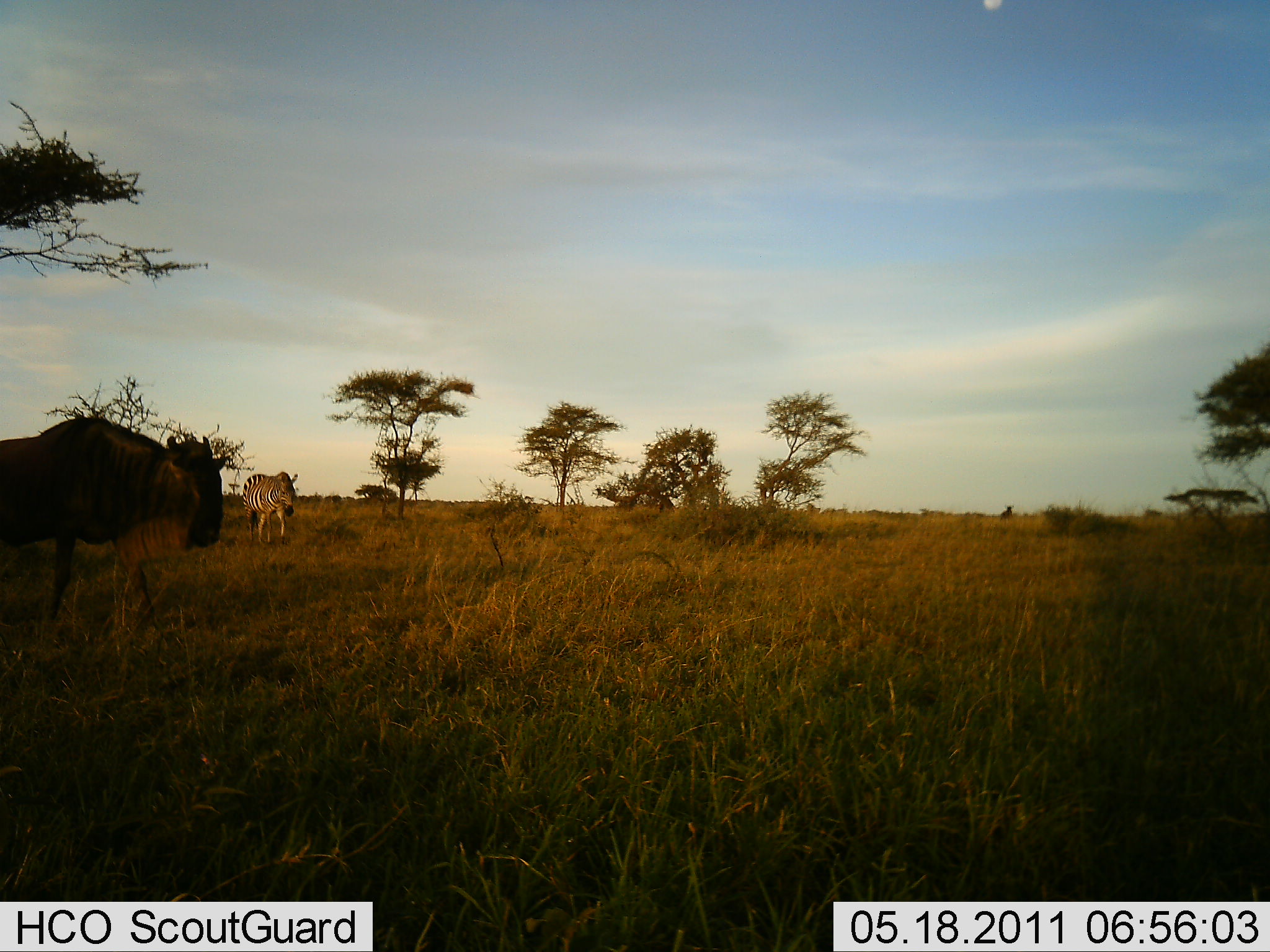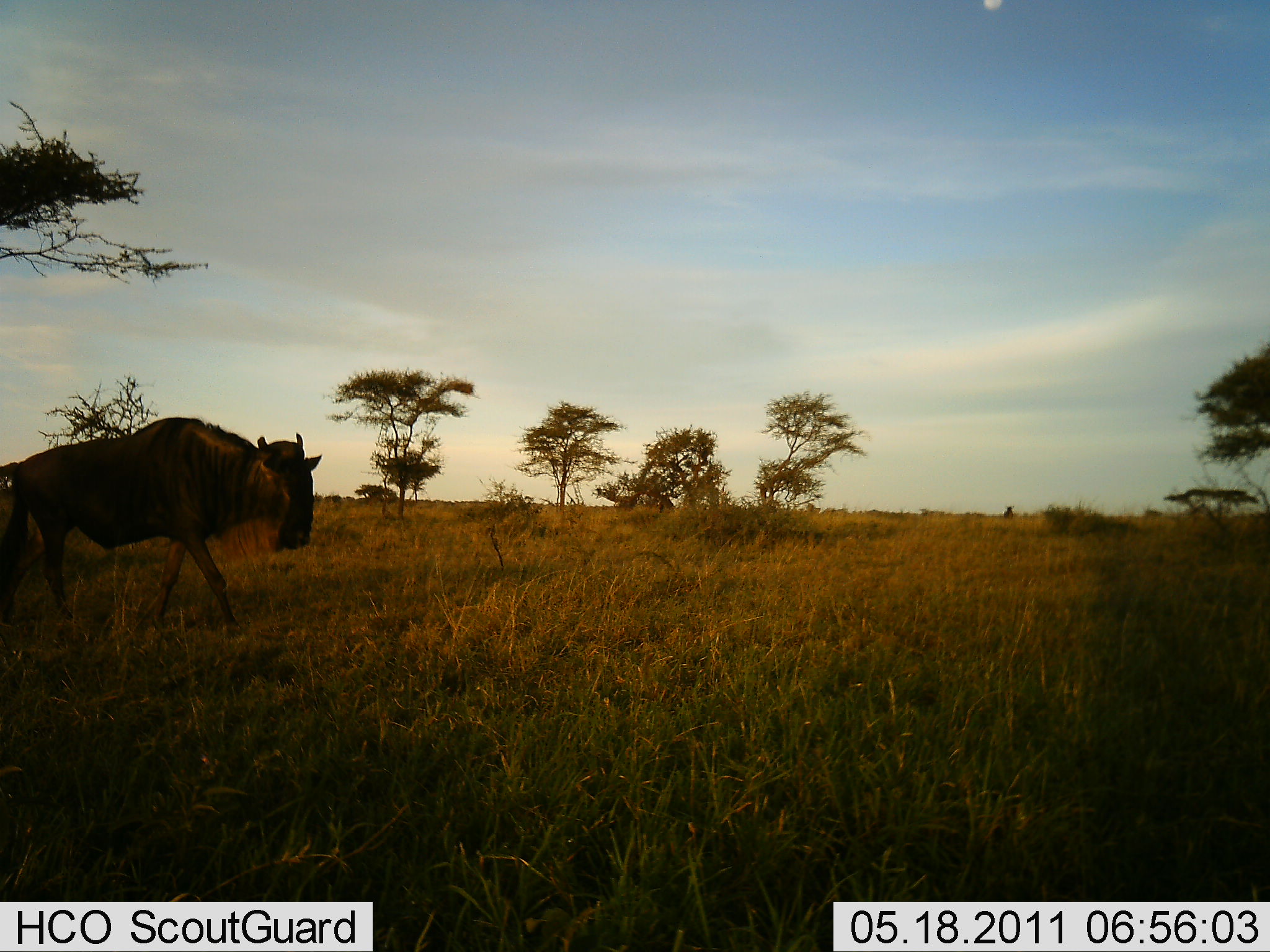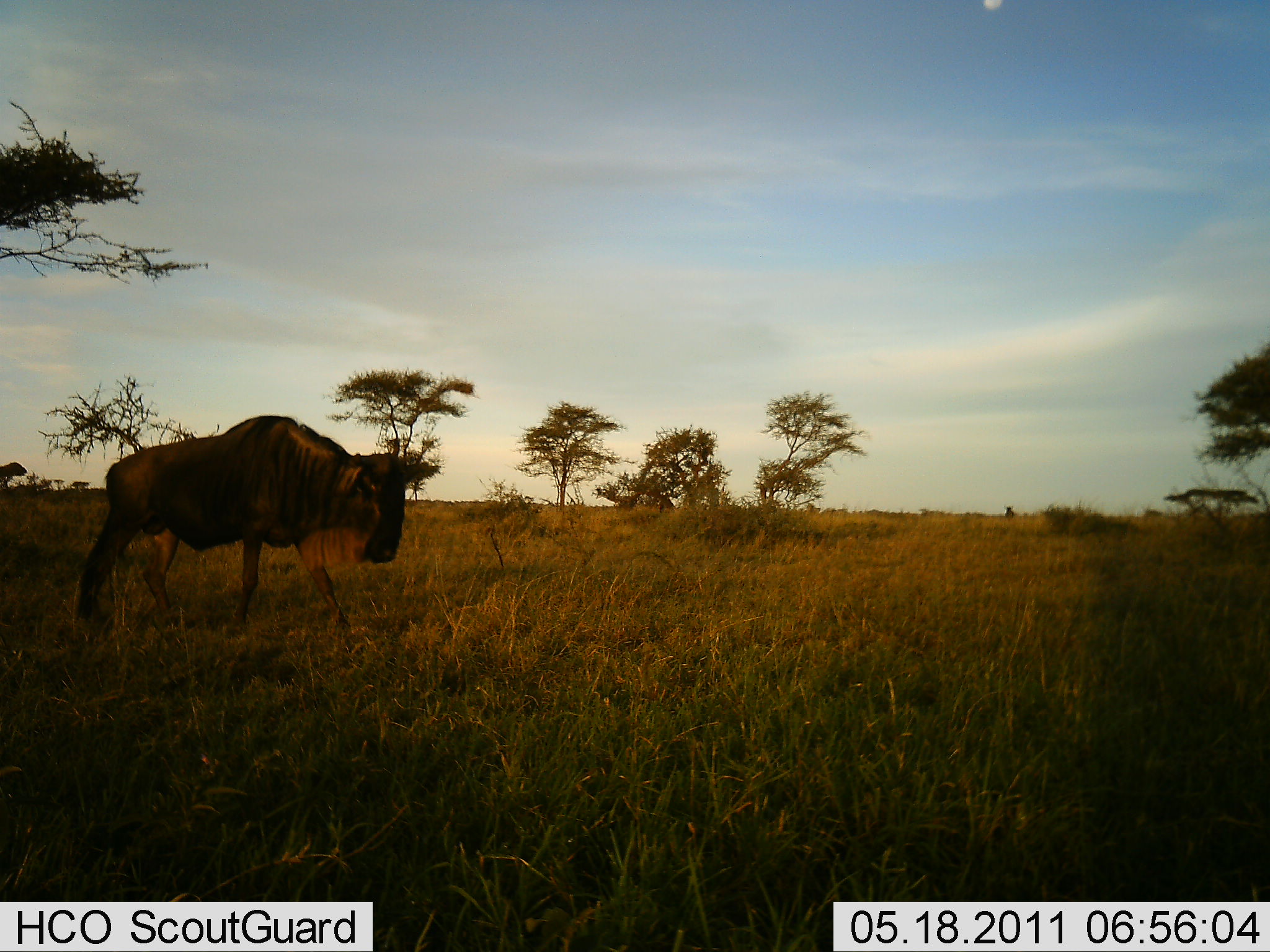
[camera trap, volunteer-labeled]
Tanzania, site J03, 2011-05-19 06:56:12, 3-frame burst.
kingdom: Animalia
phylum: Chordata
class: Mammalia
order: Artiodactyla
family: Bovidae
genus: Connochaetes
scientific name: Connochaetes taurinus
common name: blue wildebeest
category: wildebeest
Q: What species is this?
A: Wildebeest (blue wildebeest) (Connochaetes taurinus).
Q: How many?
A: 1.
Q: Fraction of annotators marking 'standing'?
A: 6%.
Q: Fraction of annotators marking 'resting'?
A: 0%.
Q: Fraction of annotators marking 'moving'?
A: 100%.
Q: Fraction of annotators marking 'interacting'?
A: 0%.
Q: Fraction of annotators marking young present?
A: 0%.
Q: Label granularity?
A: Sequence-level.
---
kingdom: Animalia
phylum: Chordata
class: Mammalia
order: Perissodactyla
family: Equidae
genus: Equus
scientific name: Equus quagga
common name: plains zebra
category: zebra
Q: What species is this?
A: Zebra (plains zebra) (Equus quagga).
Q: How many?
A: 1.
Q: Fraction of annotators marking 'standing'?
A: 58%.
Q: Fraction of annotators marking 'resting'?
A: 0%.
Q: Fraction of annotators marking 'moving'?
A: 42%.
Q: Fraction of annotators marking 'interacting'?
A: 0%.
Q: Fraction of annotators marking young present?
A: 0%.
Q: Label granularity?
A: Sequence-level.